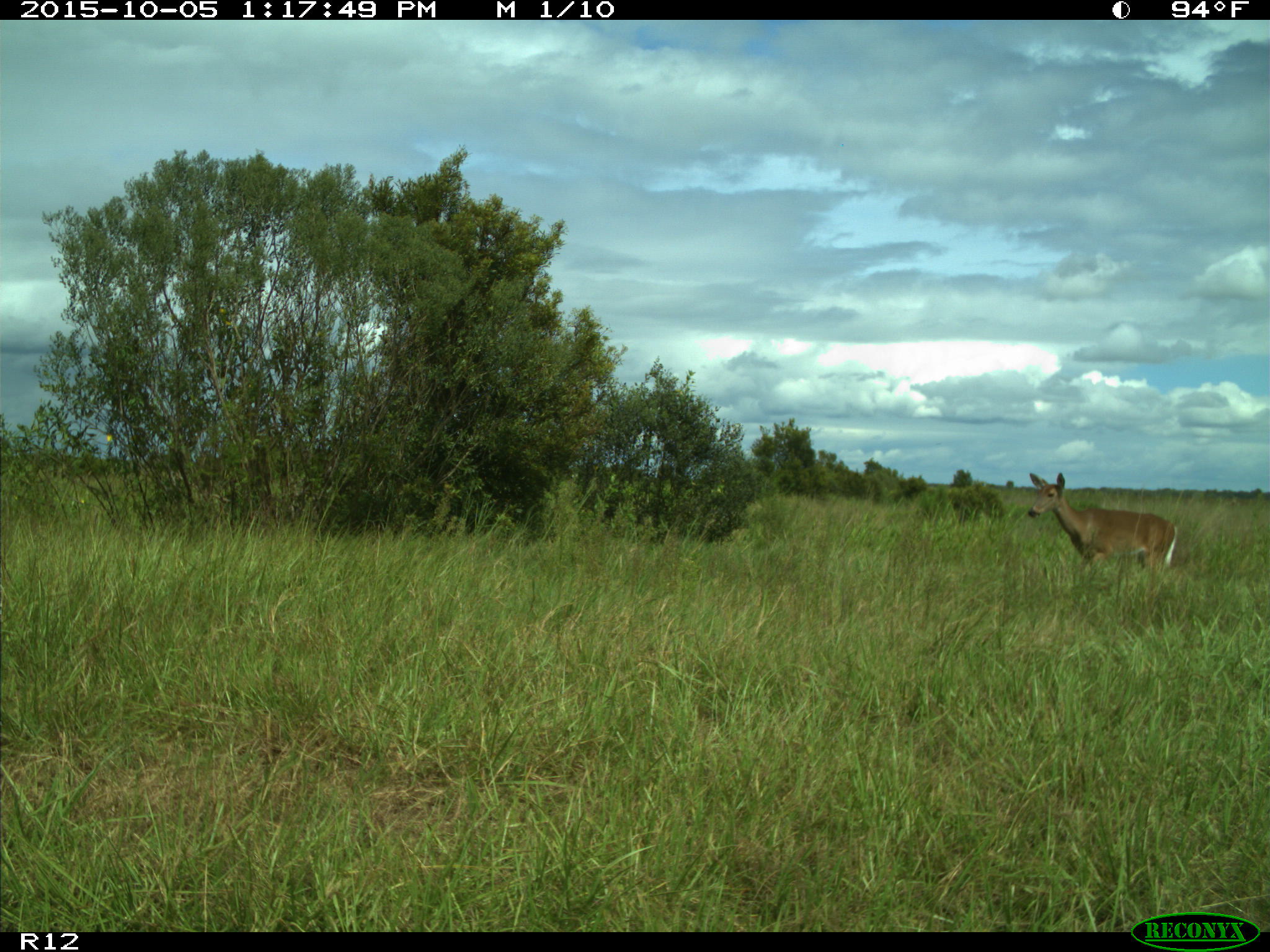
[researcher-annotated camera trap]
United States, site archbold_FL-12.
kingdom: Animalia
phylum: Chordata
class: Mammalia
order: Artiodactyla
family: Cervidae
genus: Odocoileus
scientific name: Odocoileus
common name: deer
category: unidentified deer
Unidentified deer (deer) (Odocoileus).